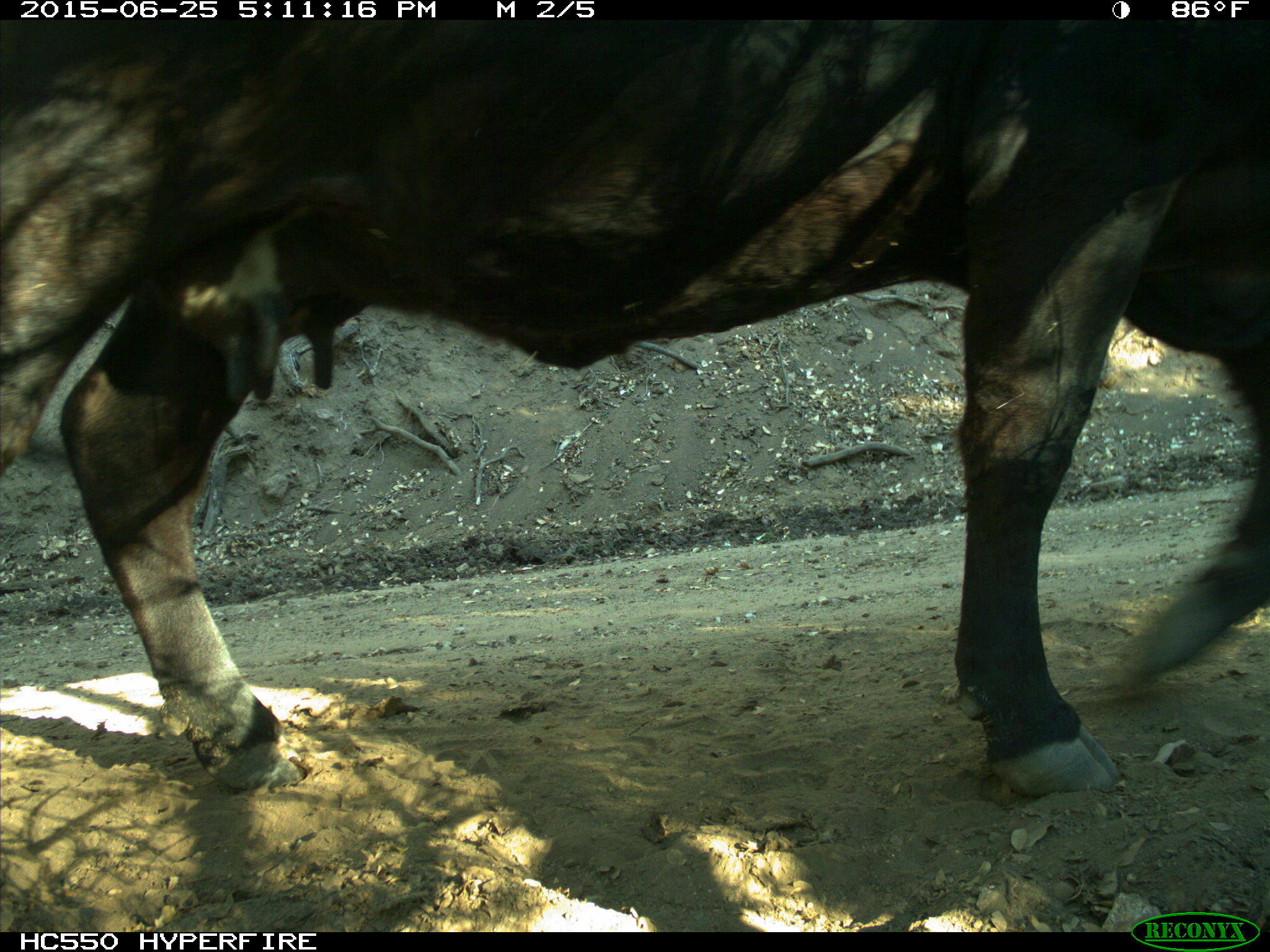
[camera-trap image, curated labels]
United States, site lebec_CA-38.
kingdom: Animalia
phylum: Chordata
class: Mammalia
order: Artiodactyla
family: Bovidae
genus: Bos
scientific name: Bos taurus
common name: domestic cow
Bos taurus (domestic cow).